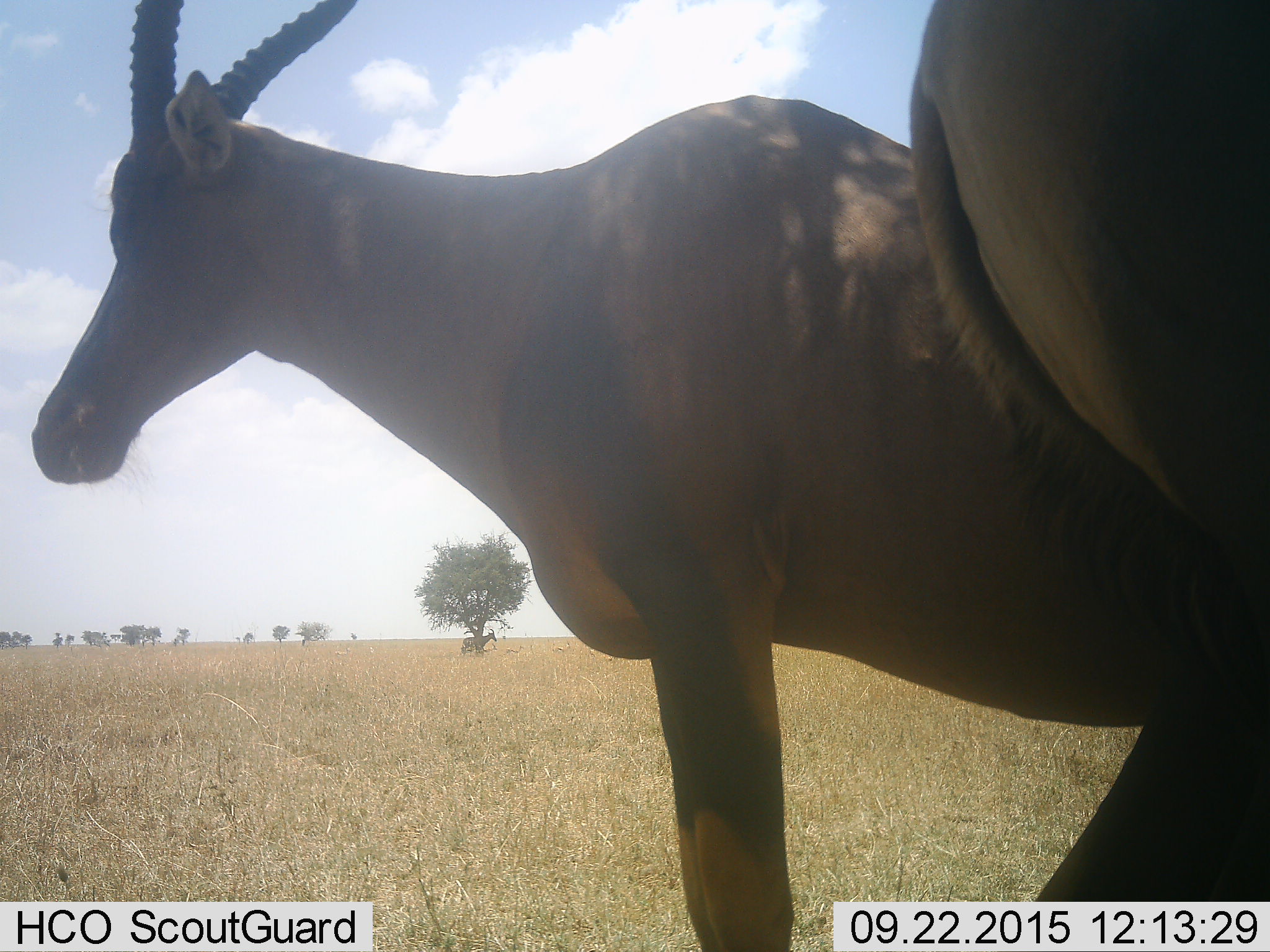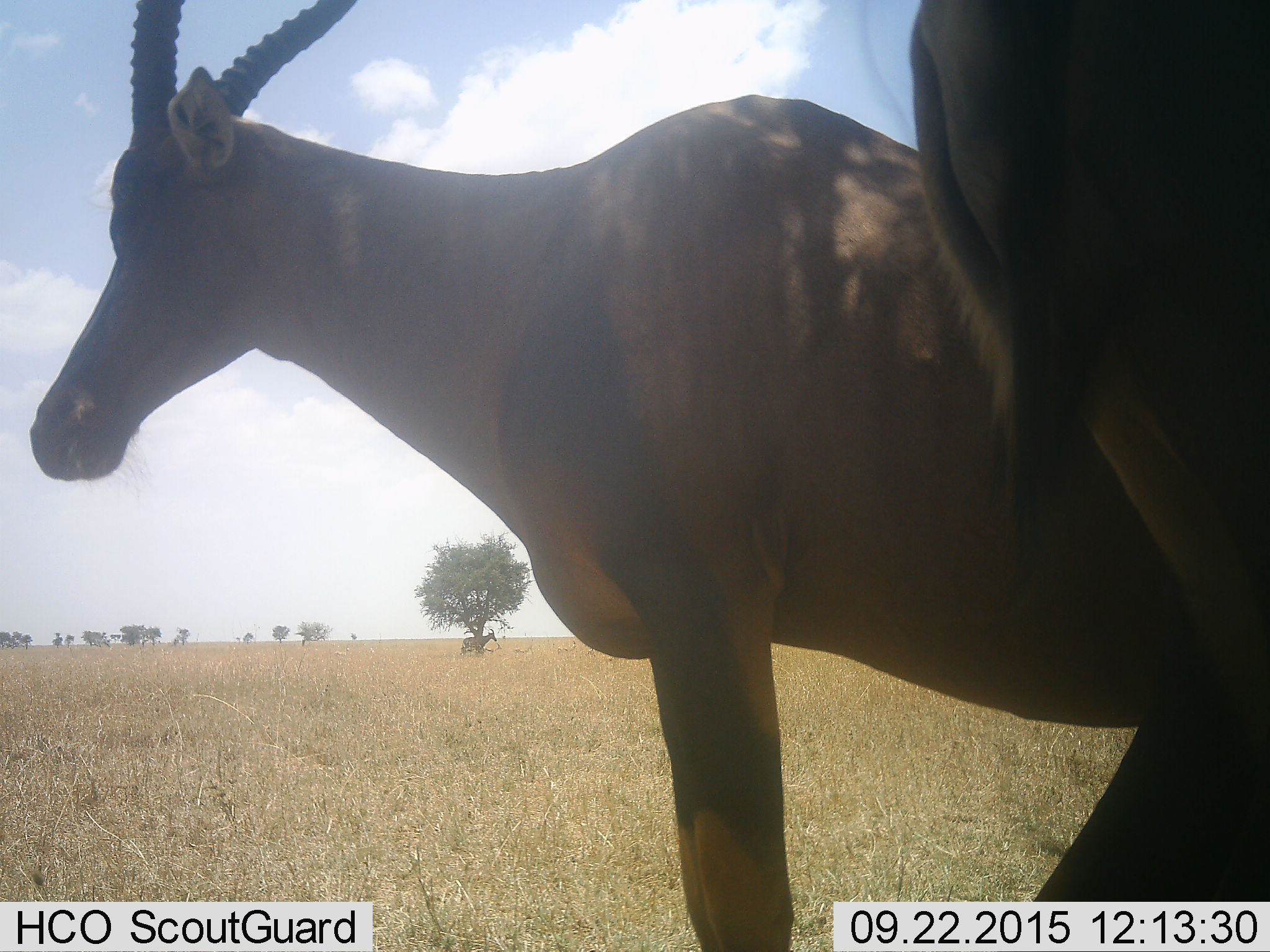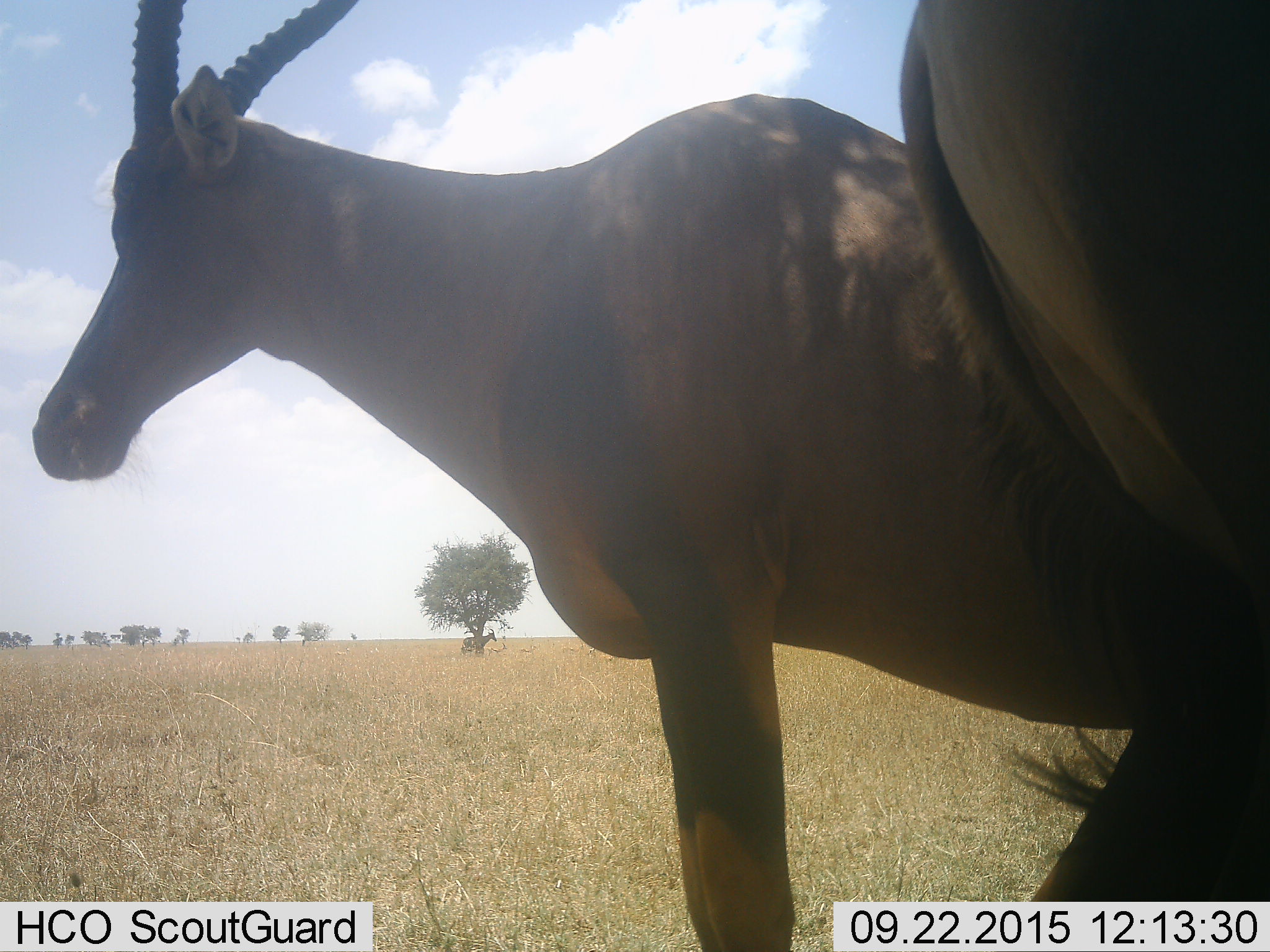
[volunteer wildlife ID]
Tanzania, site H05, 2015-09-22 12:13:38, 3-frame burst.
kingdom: Animalia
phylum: Chordata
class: Mammalia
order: Artiodactyla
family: Bovidae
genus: Damaliscus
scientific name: Damaliscus lunatus jimela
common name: topi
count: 3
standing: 100%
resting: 0%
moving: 0%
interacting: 0%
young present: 0%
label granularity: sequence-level